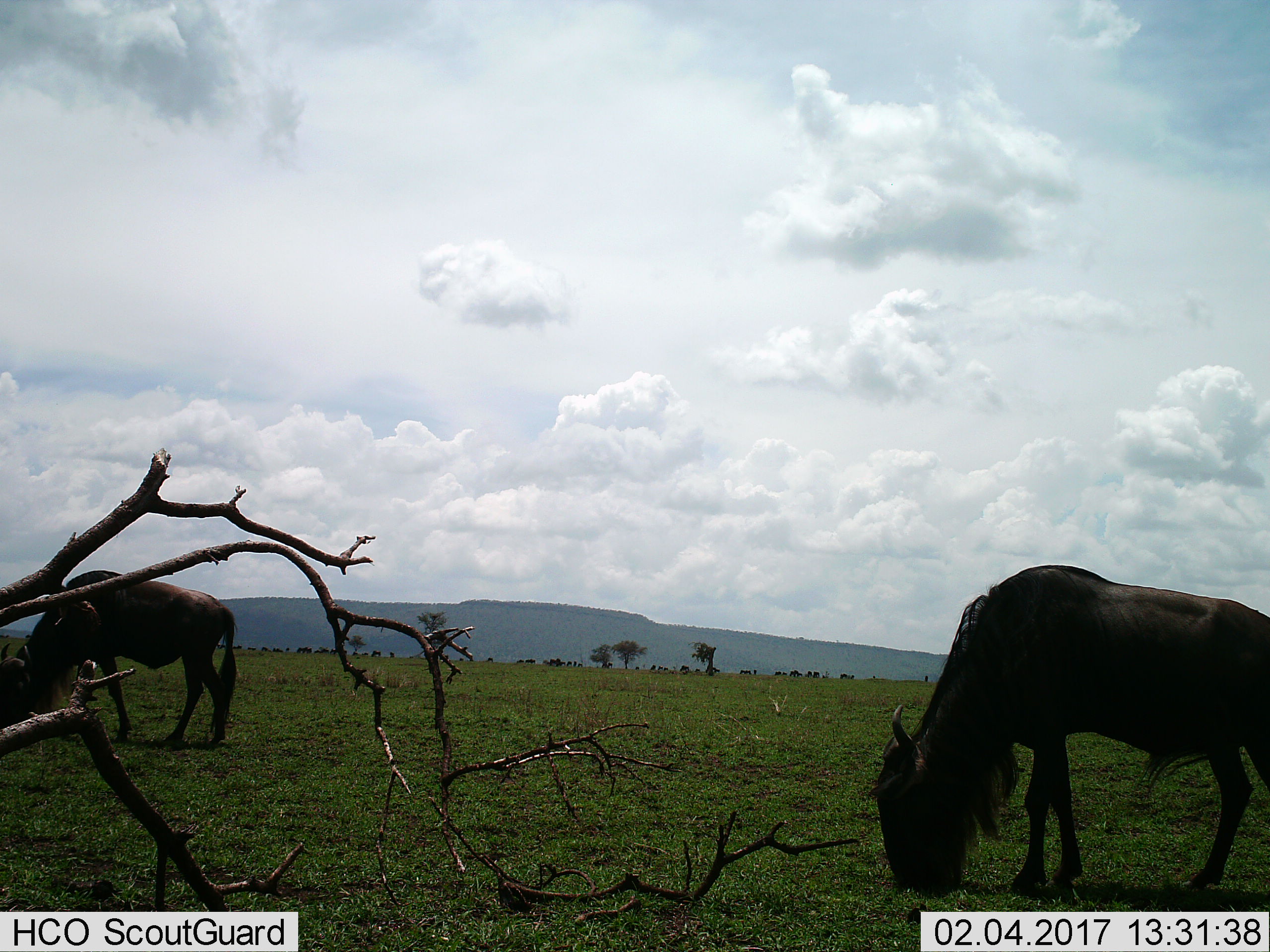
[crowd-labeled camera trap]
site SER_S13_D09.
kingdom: Animalia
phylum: Chordata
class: Mammalia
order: Artiodactyla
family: Bovidae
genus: Connochaetes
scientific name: Connochaetes taurinus taurinus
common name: blue wildebeest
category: wildebeestblue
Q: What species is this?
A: Wildebeestblue (blue wildebeest) (Connochaetes taurinus taurinus).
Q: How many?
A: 11-50.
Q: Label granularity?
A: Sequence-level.